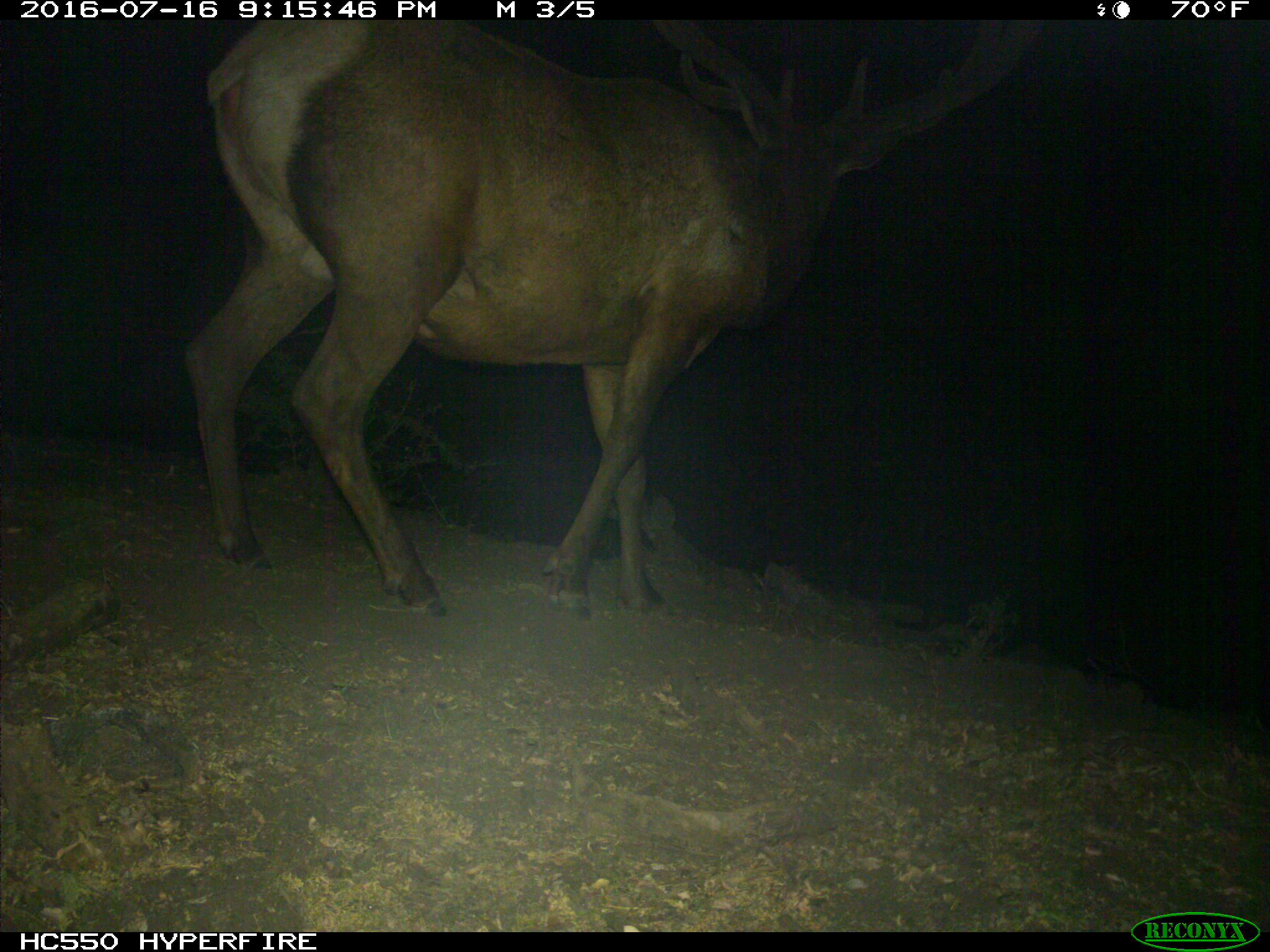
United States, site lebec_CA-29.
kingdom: Animalia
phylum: Chordata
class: Mammalia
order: Artiodactyla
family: Cervidae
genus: Cervus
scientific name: Cervus canadensis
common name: elk